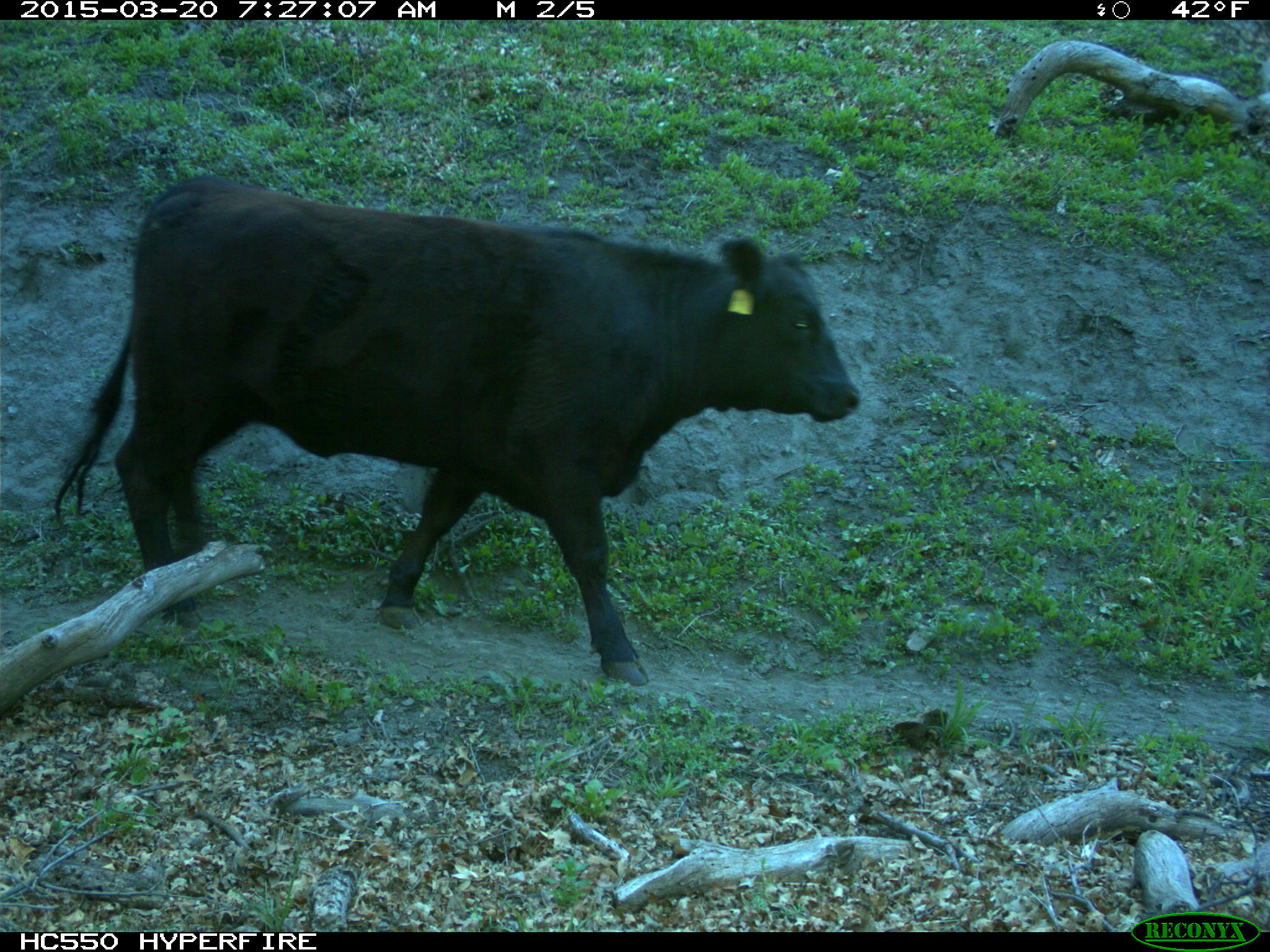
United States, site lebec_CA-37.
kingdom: Animalia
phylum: Chordata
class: Mammalia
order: Artiodactyla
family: Bovidae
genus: Bos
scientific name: Bos taurus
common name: domestic cow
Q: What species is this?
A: Bos taurus (domestic cow).